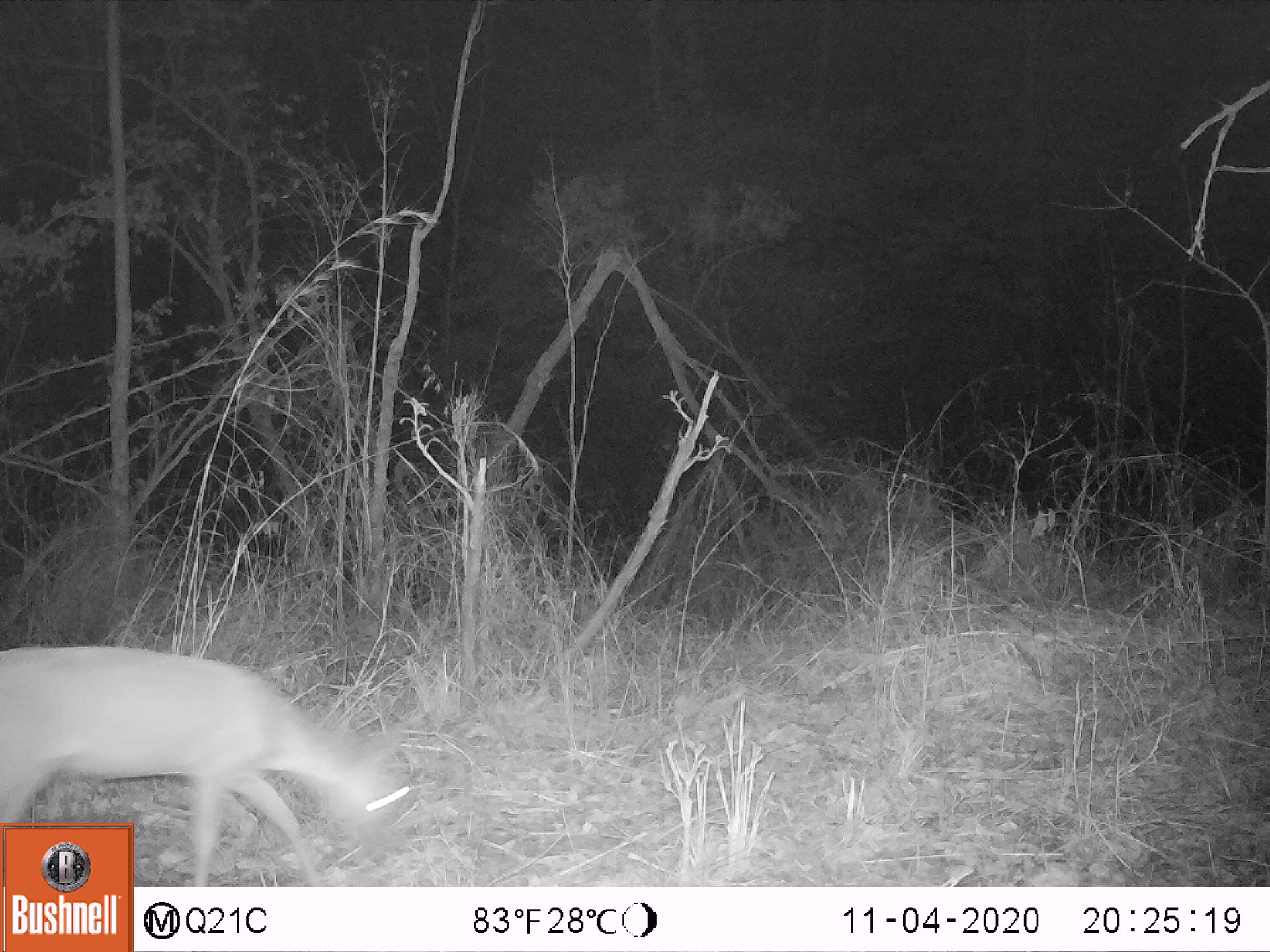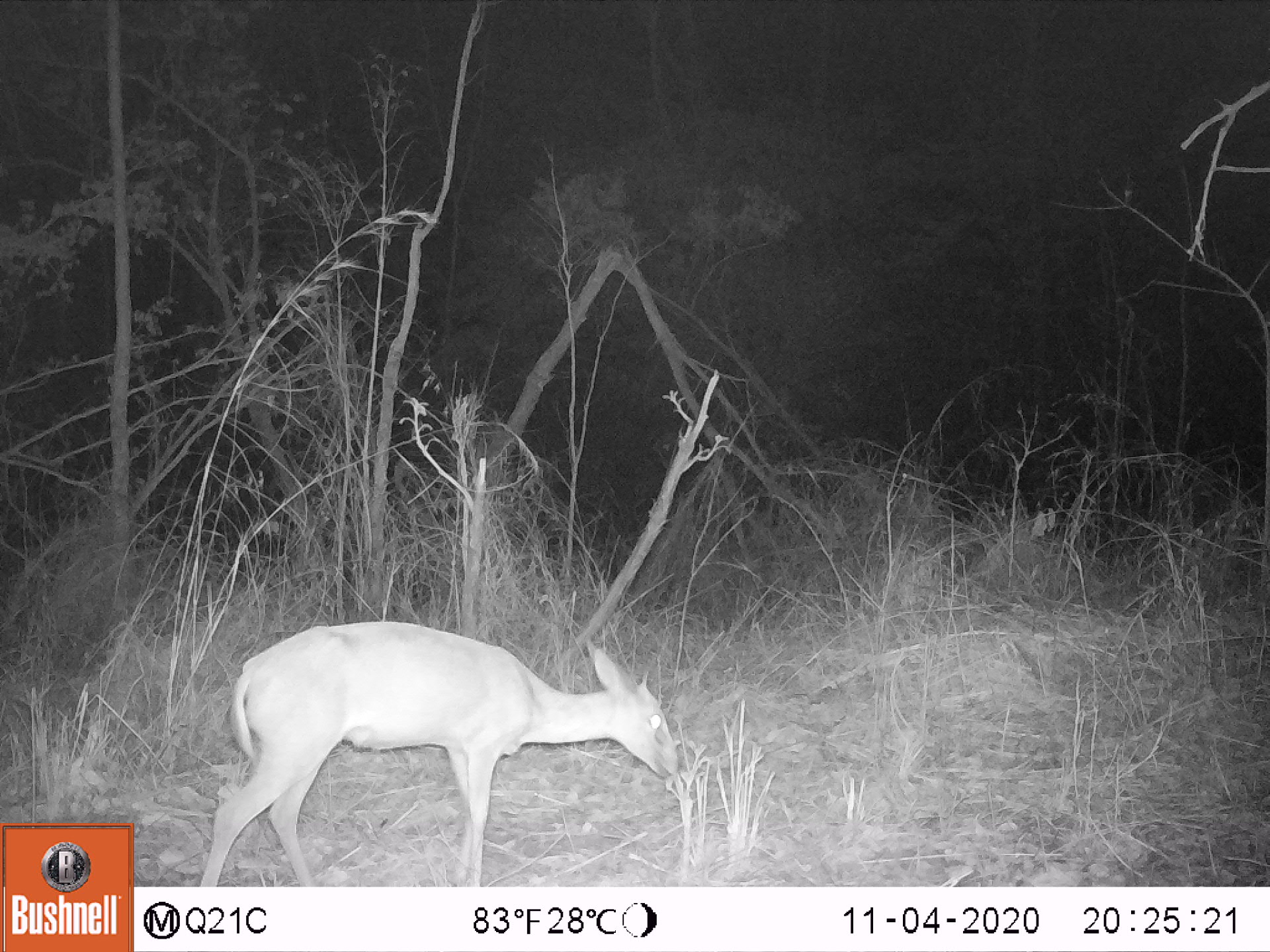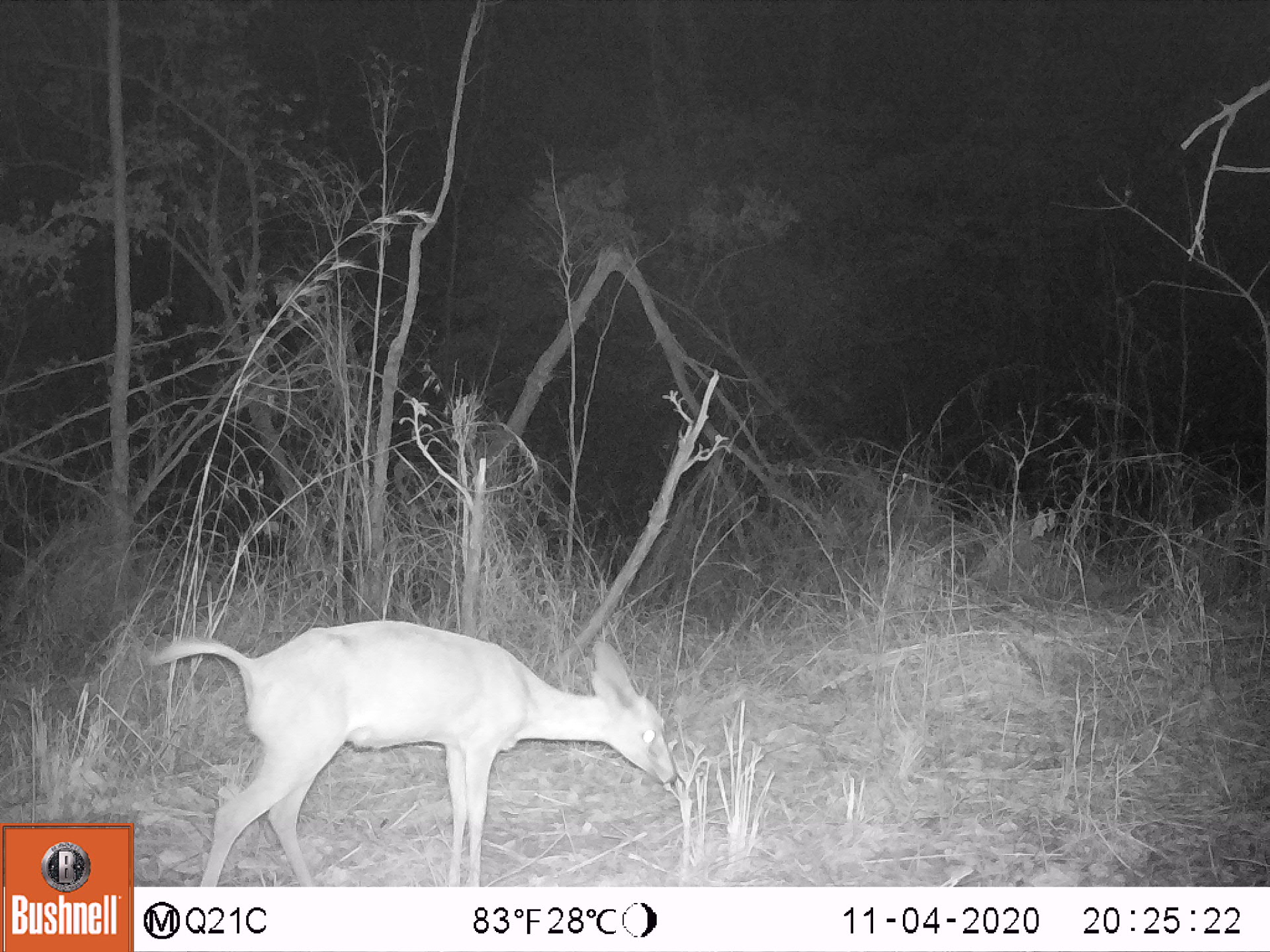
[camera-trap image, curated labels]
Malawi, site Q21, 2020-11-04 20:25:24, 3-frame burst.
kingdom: Animalia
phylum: Chordata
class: Mammalia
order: Artiodactyla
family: Bovidae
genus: Sylvicapra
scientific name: Sylvicapra grimmia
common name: common duiker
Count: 1.